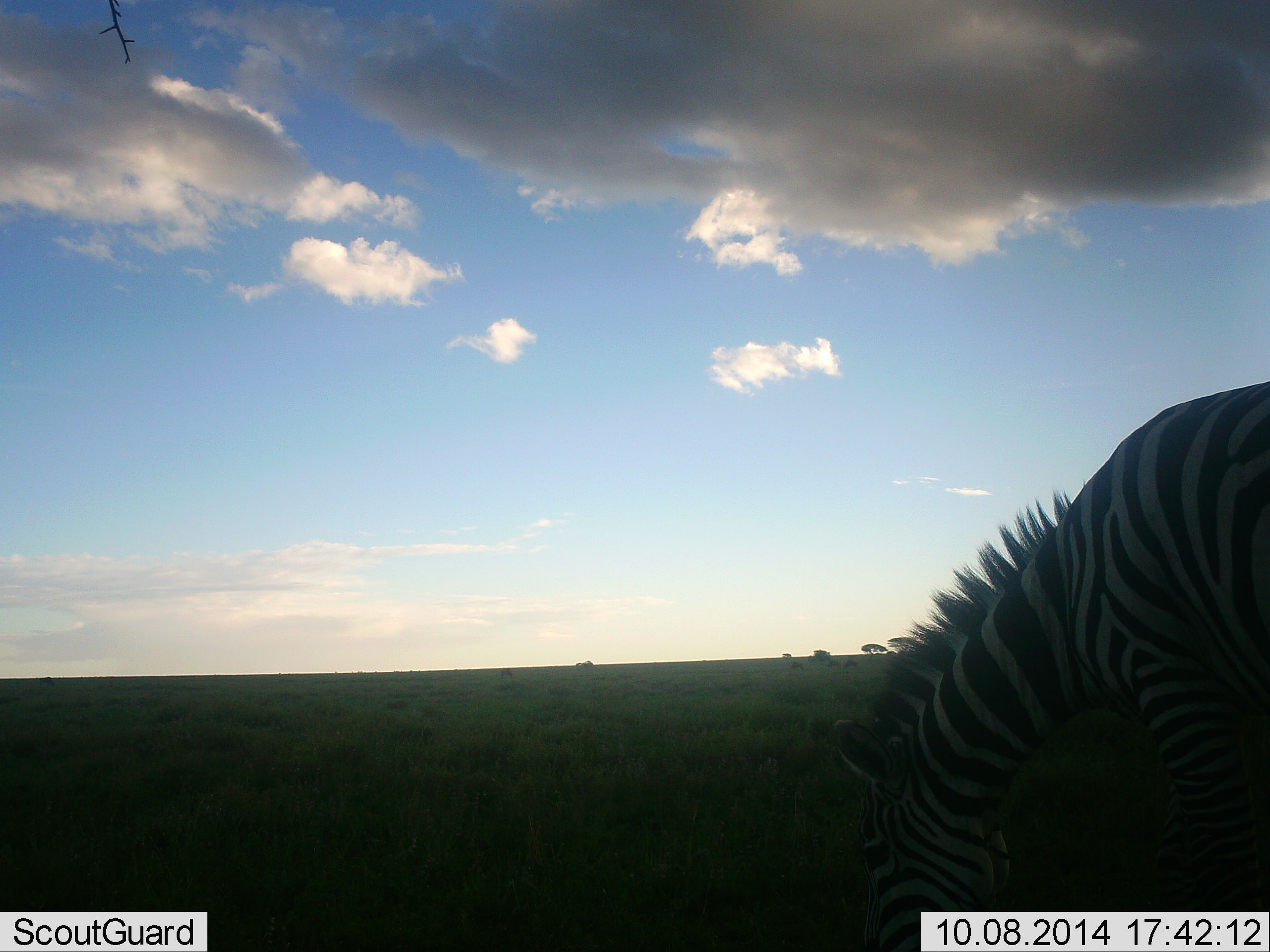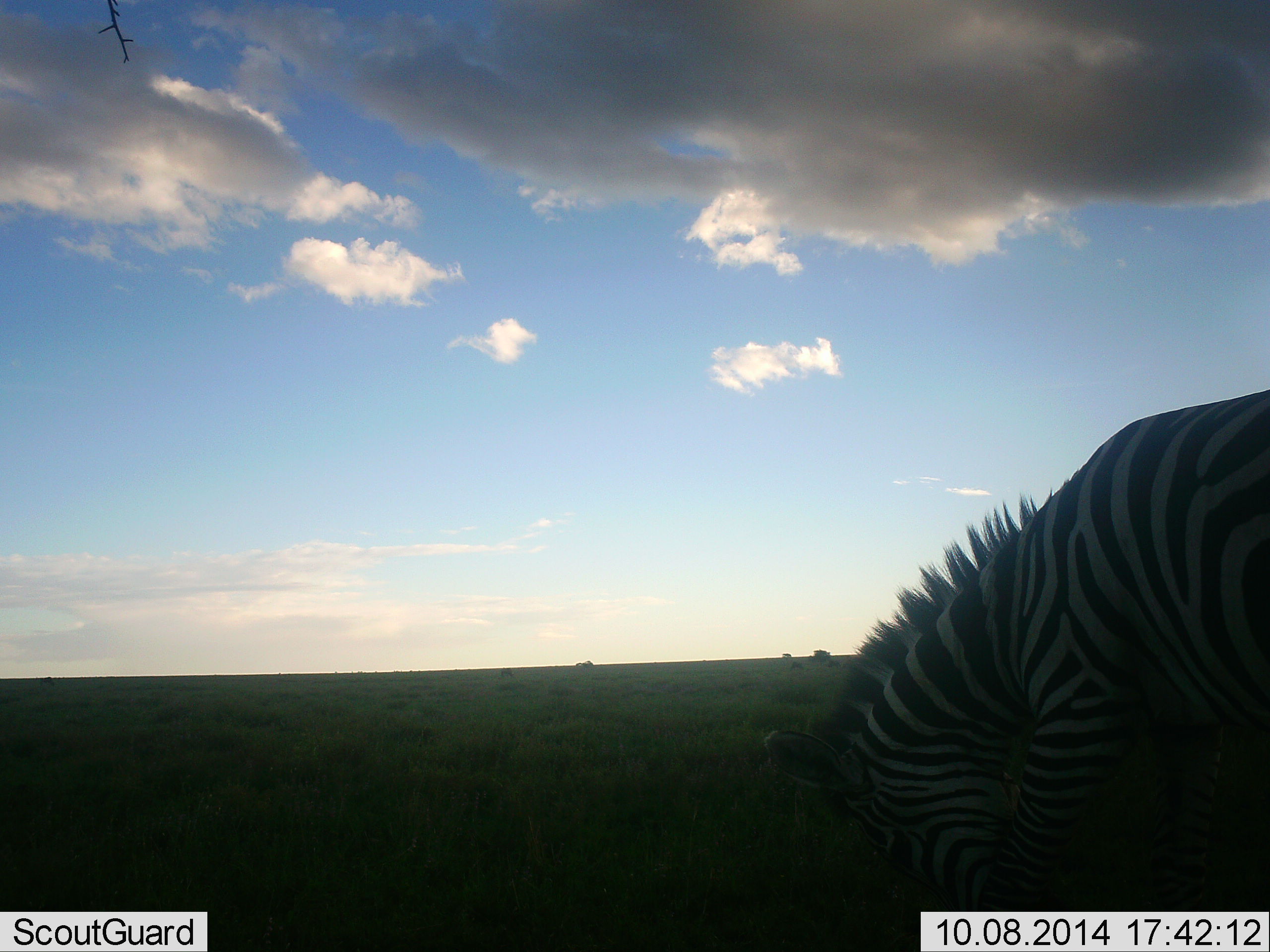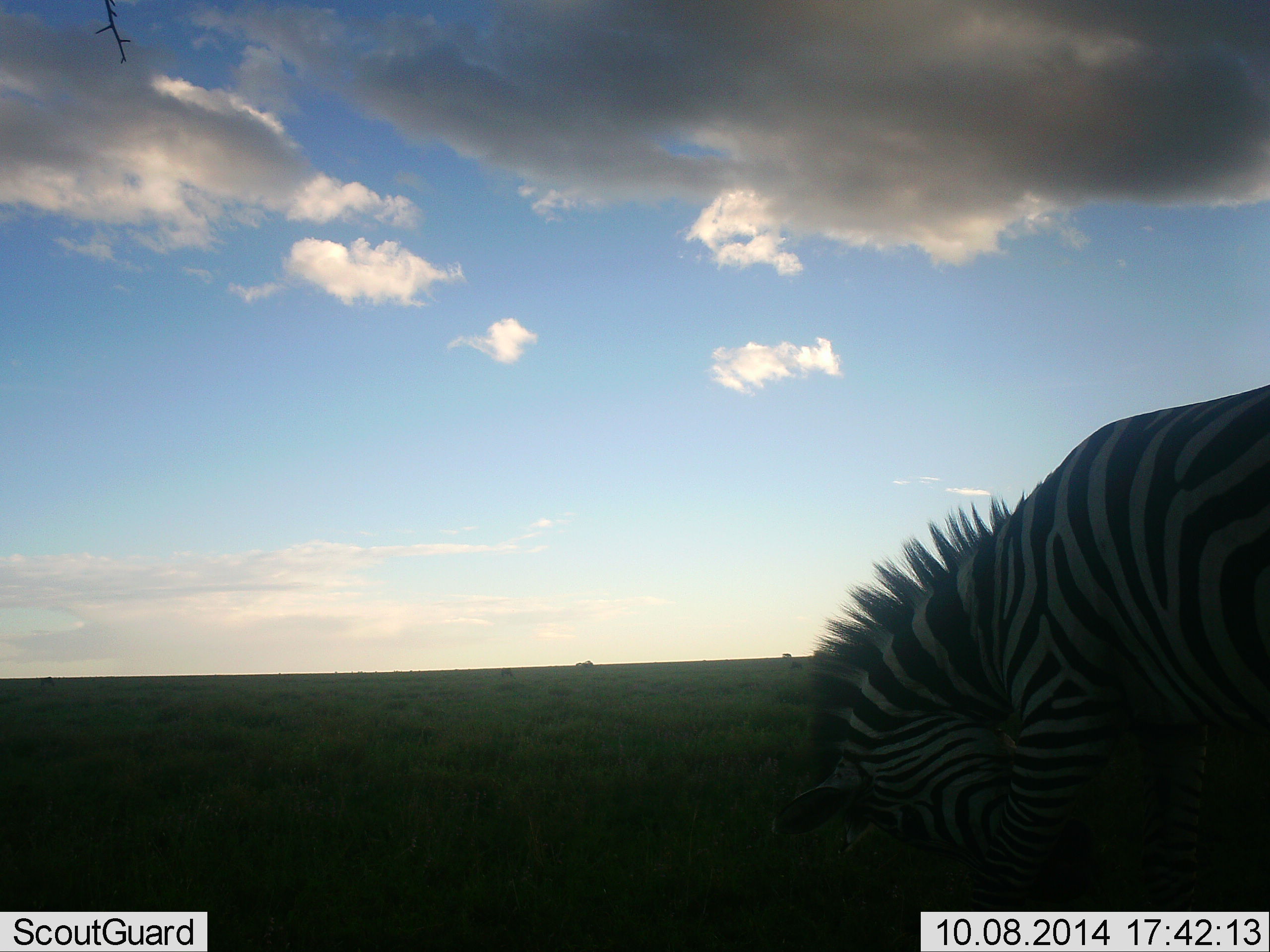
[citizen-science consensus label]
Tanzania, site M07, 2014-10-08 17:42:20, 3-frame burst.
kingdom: Animalia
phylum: Chordata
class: Mammalia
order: Perissodactyla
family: Equidae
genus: Equus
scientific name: Equus quagga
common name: plains zebra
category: zebra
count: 1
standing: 40%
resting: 0%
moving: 10%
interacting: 20%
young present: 0%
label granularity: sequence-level